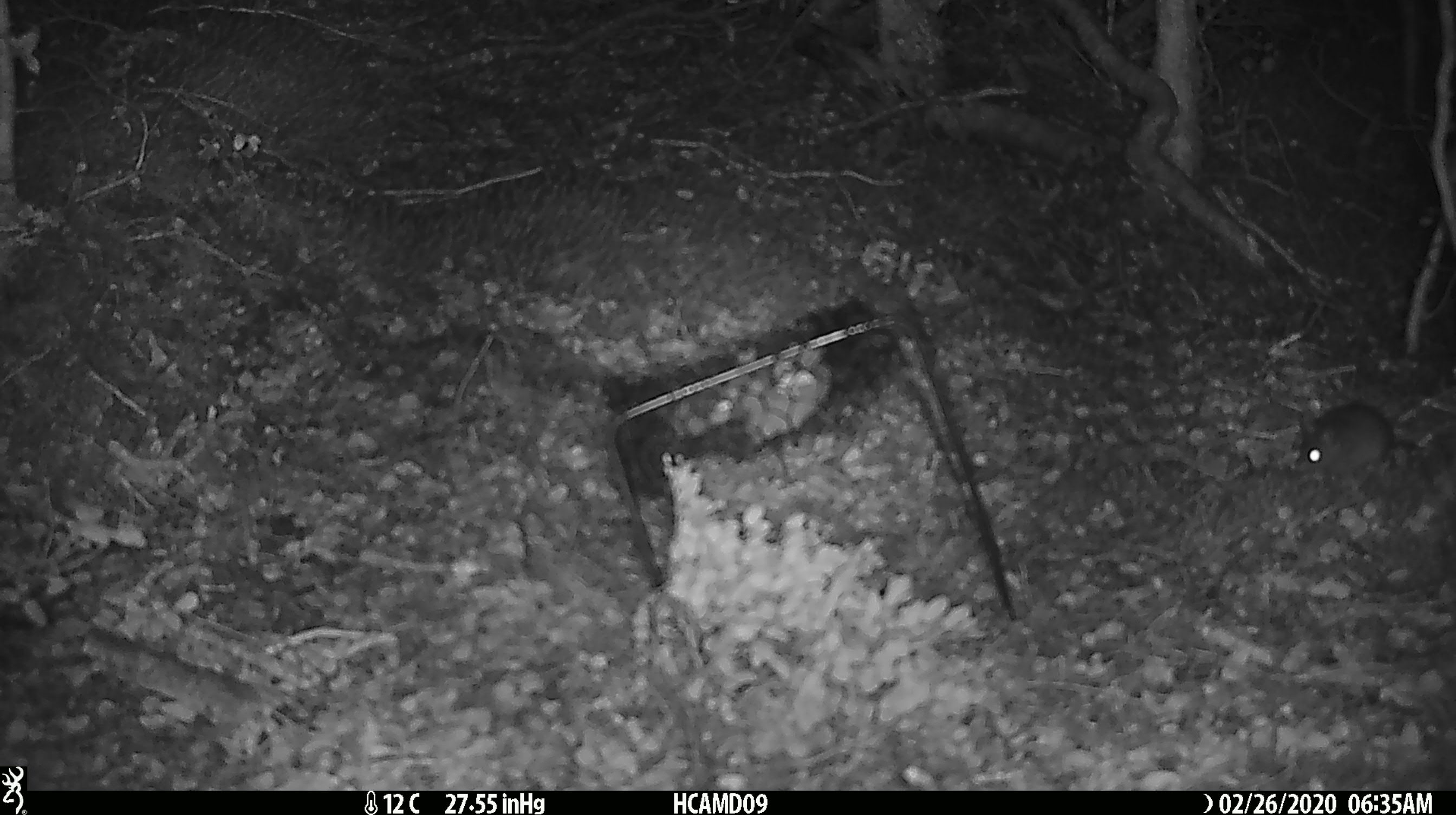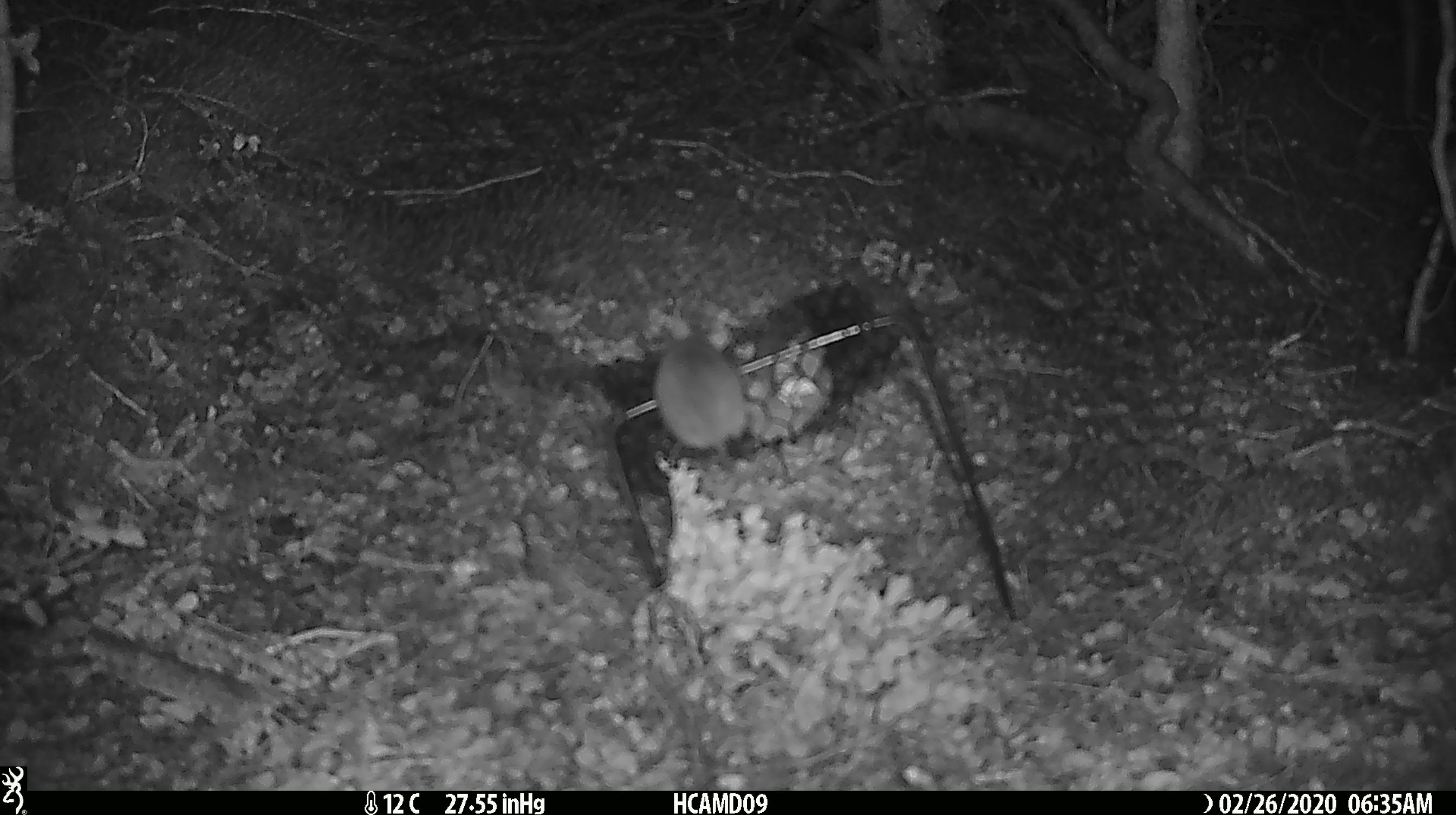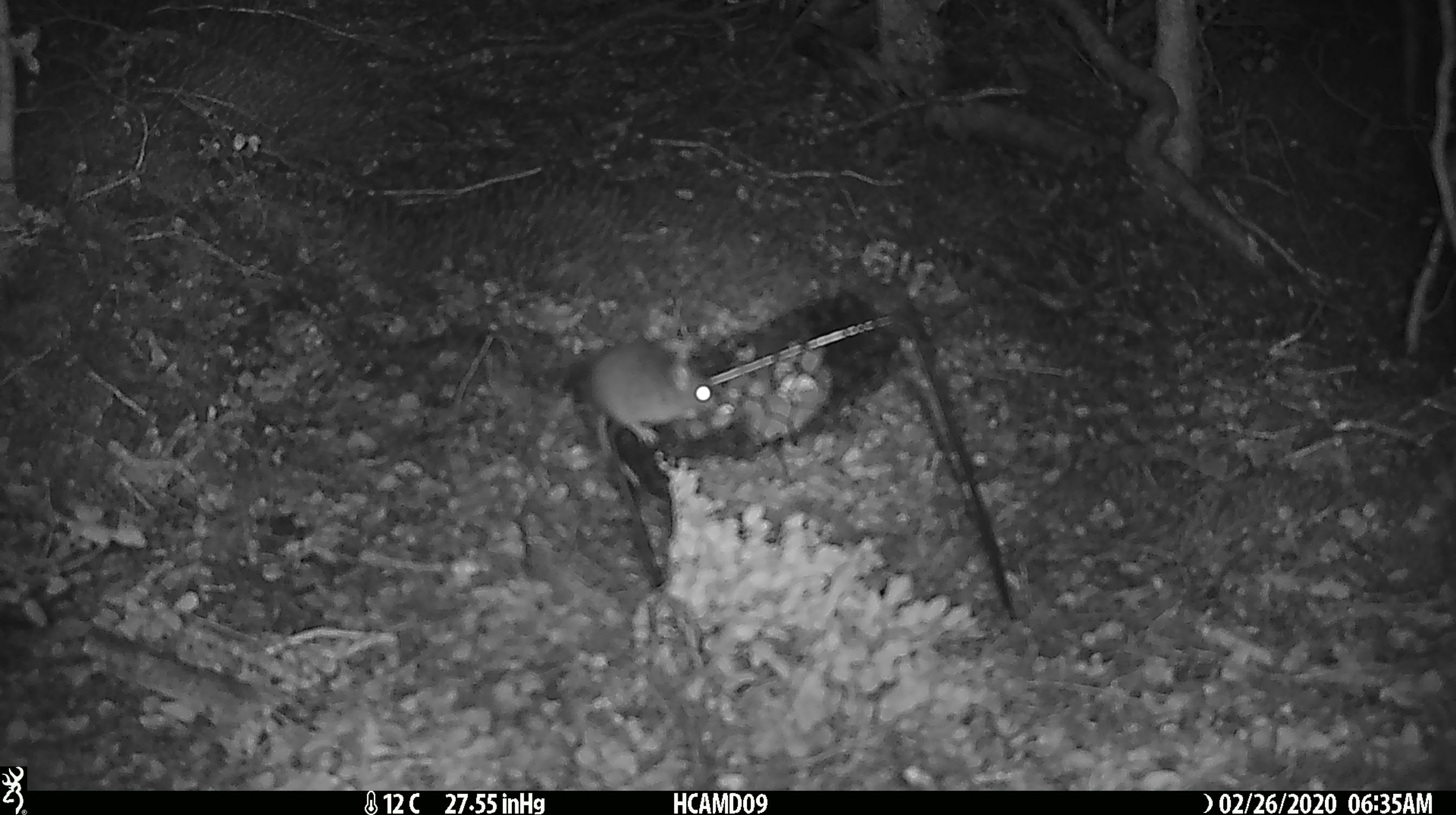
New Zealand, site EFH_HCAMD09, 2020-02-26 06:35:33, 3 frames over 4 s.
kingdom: Animalia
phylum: Chordata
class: Mammalia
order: Rodentia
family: Muridae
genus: Mus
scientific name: Mus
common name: mouse